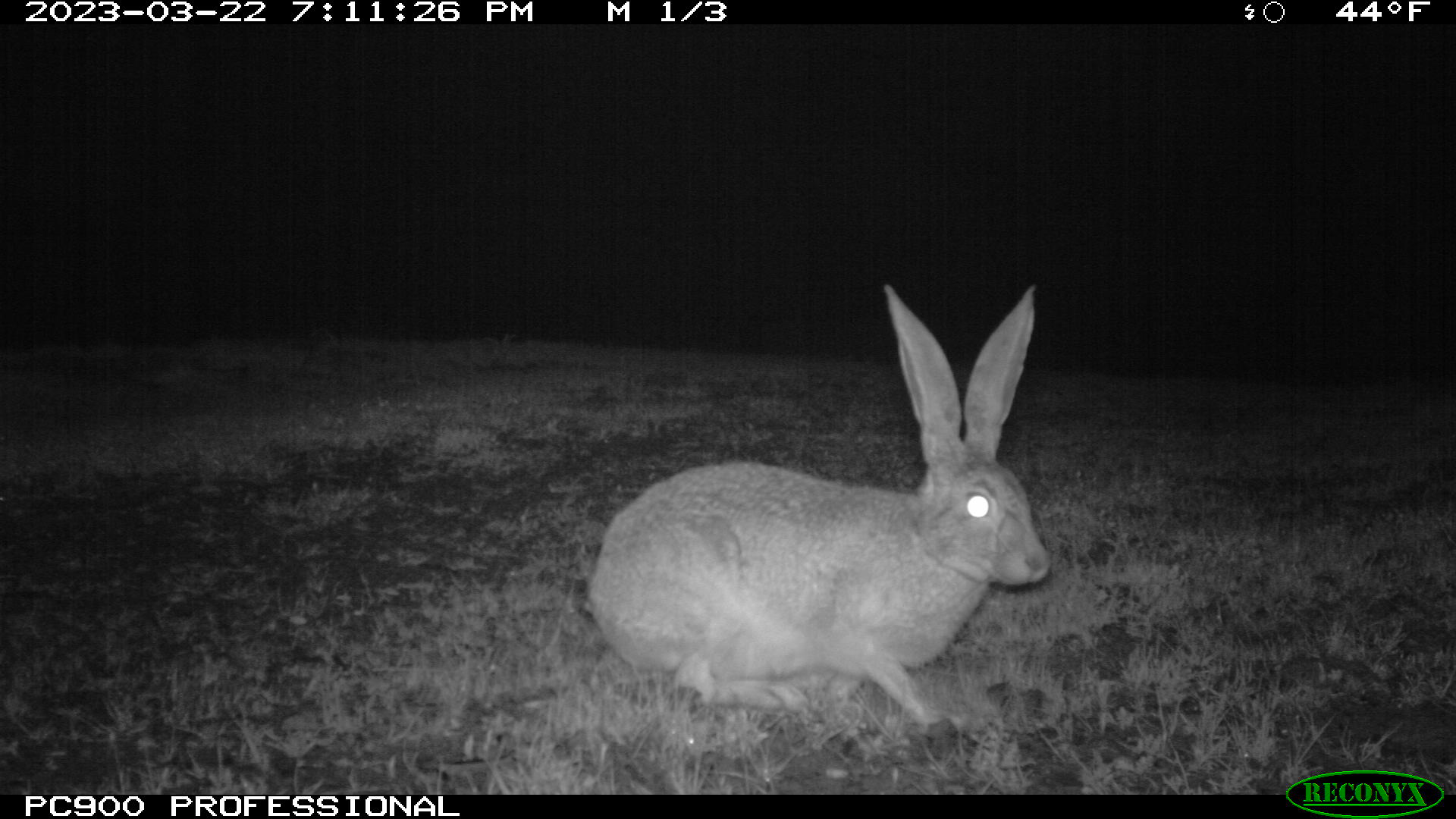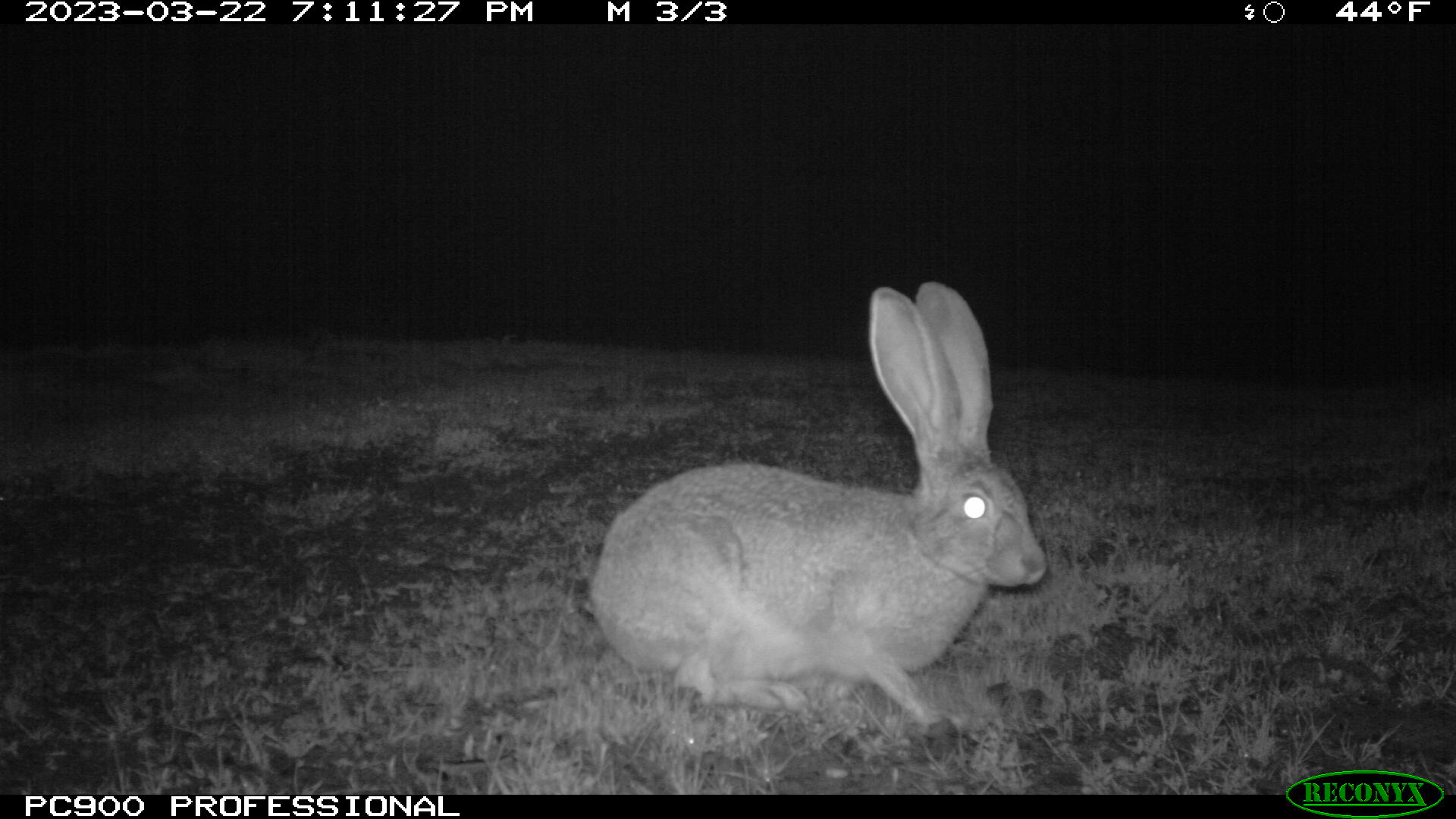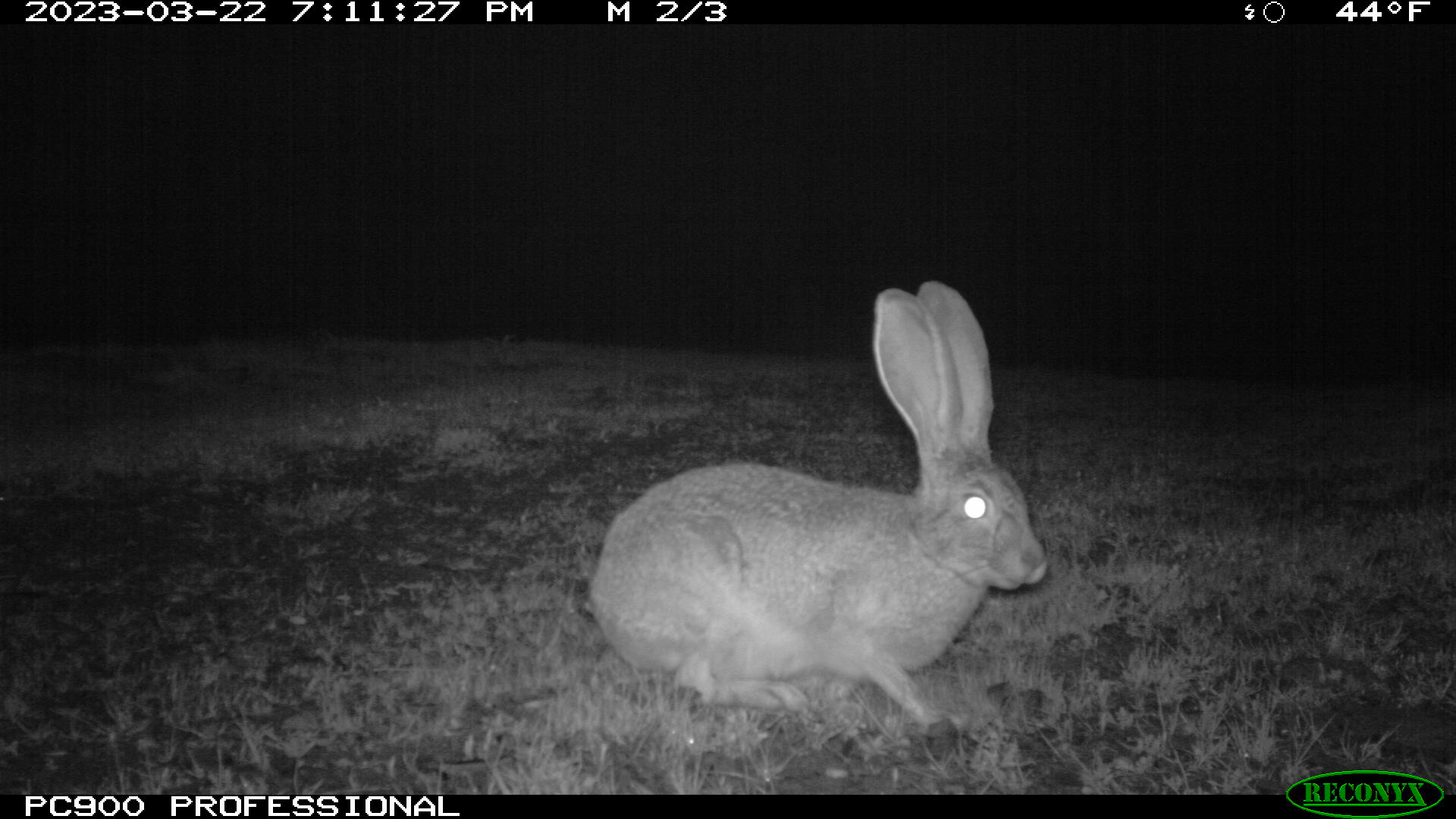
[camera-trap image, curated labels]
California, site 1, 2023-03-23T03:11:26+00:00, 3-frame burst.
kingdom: Animalia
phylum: Chordata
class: Mammalia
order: Lagomorpha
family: Leporidae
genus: Lepus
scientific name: Lepus californicus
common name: black-tailed jackrabbit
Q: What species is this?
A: Black-tailed jackrabbit (Lepus californicus).